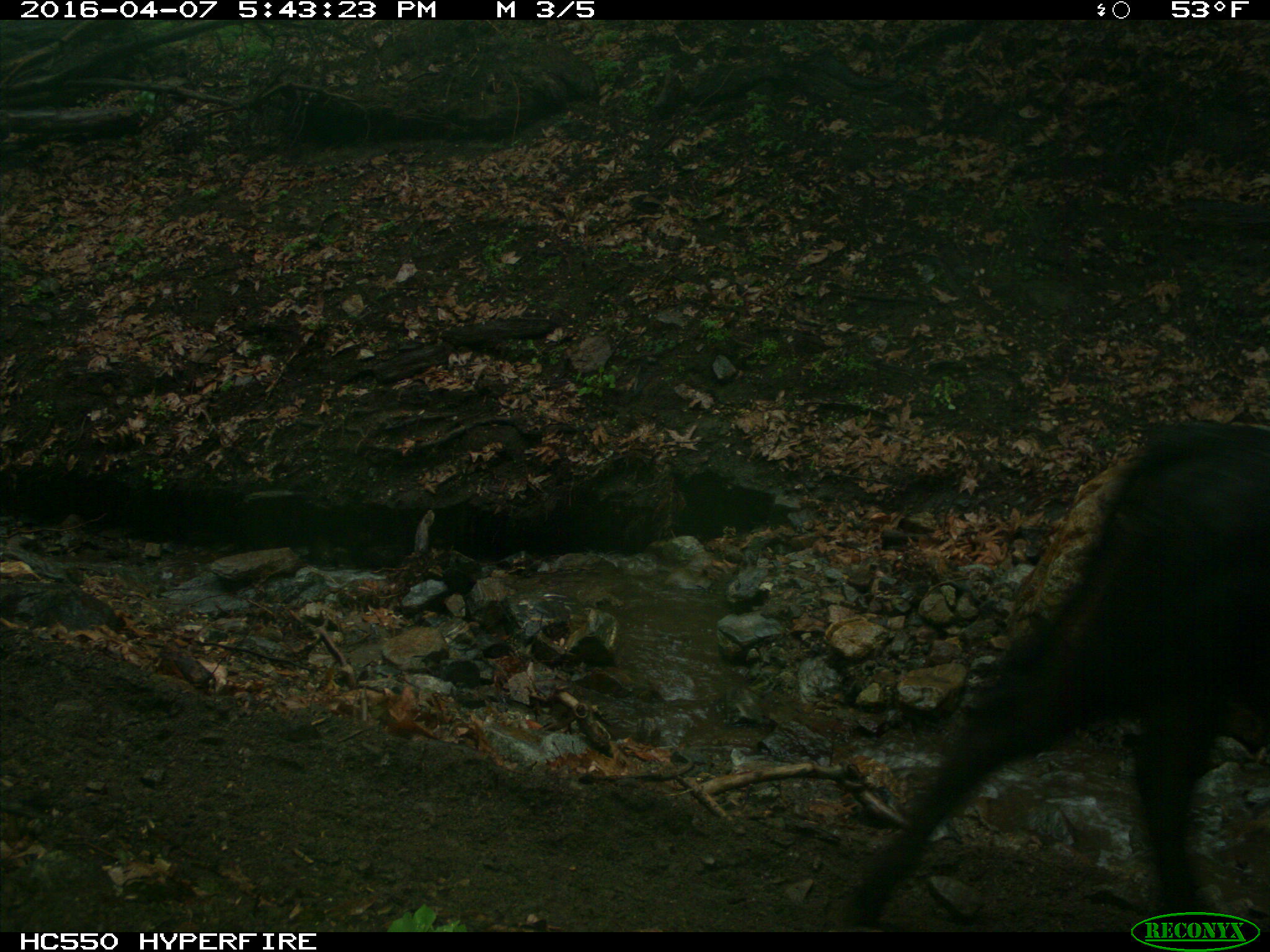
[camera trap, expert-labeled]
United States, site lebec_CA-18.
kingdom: Animalia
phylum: Chordata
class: Mammalia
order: Artiodactyla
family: Bovidae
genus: Bos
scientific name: Bos taurus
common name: domestic cow